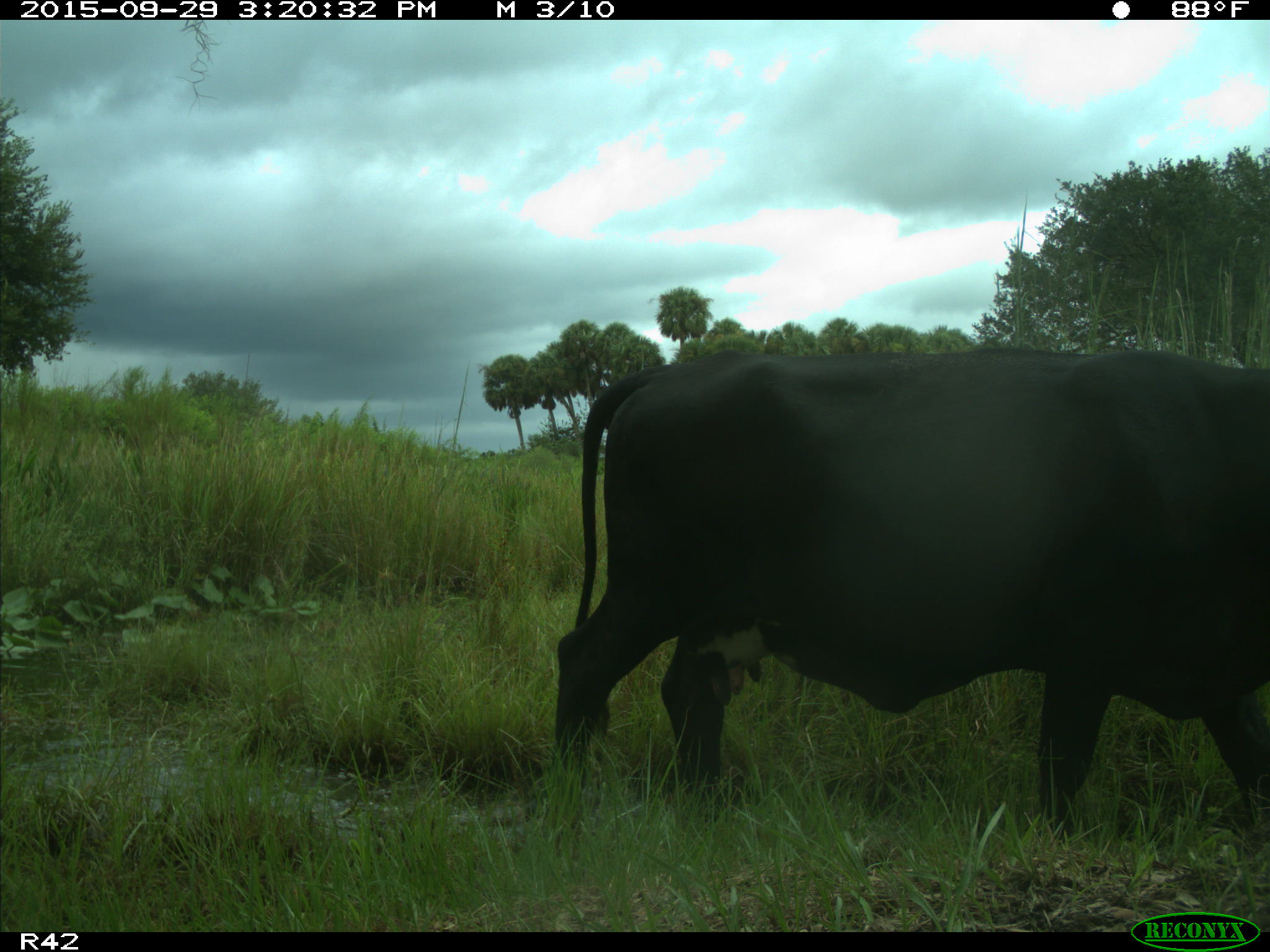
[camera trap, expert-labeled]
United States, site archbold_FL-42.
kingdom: Animalia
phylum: Chordata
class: Mammalia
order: Artiodactyla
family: Bovidae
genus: Bos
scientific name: Bos taurus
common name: domestic cow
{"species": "Bos taurus (domestic cow)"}